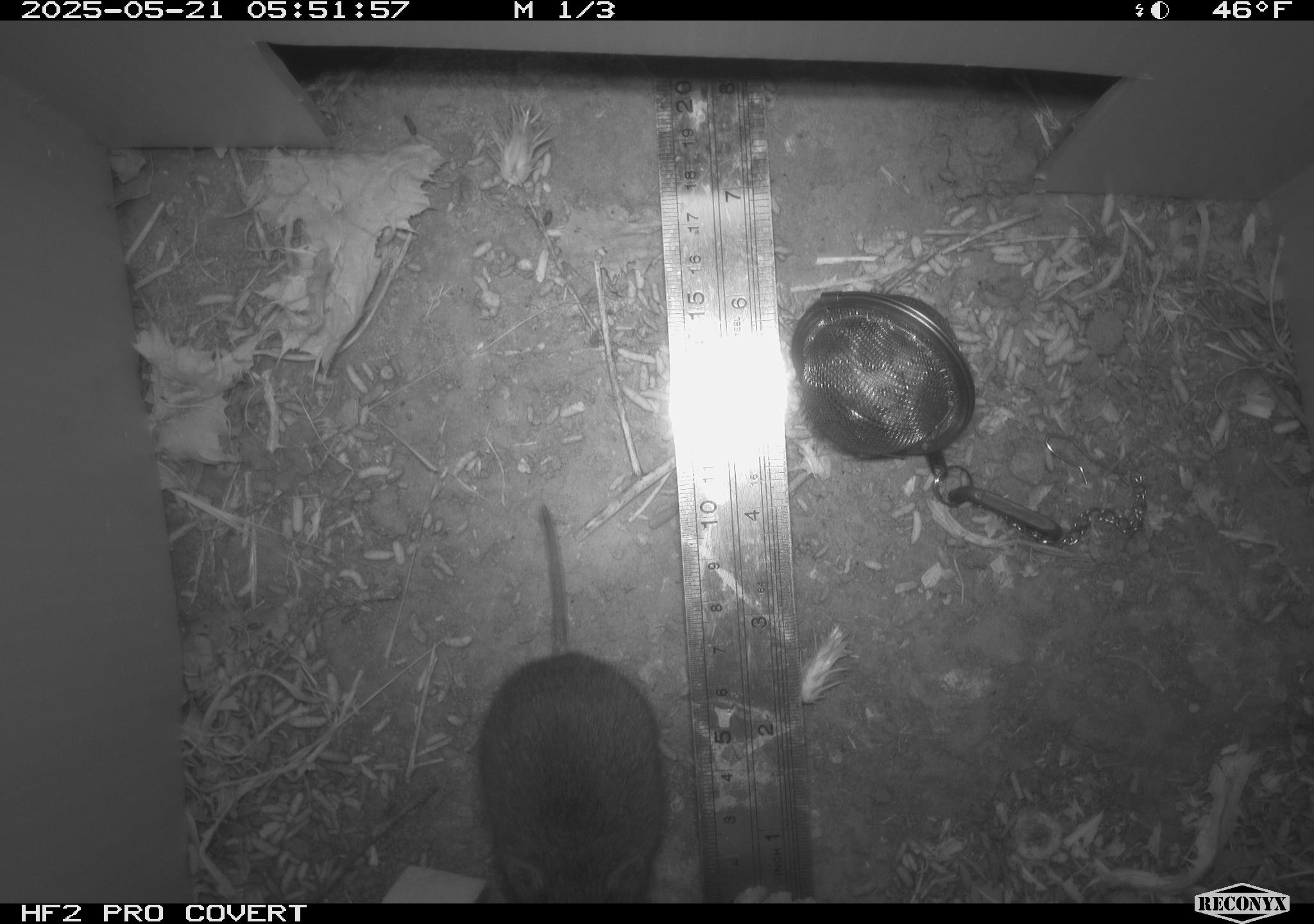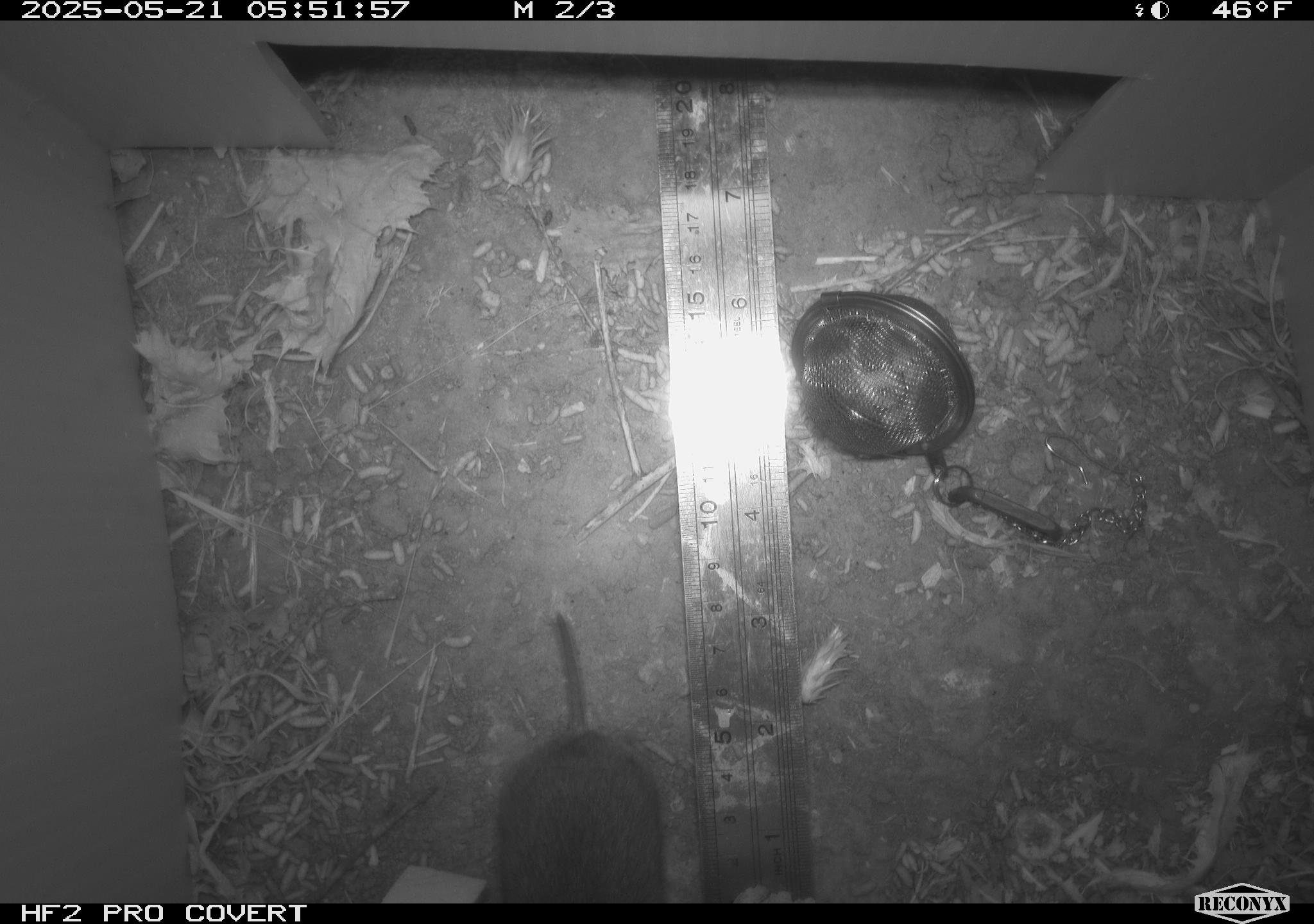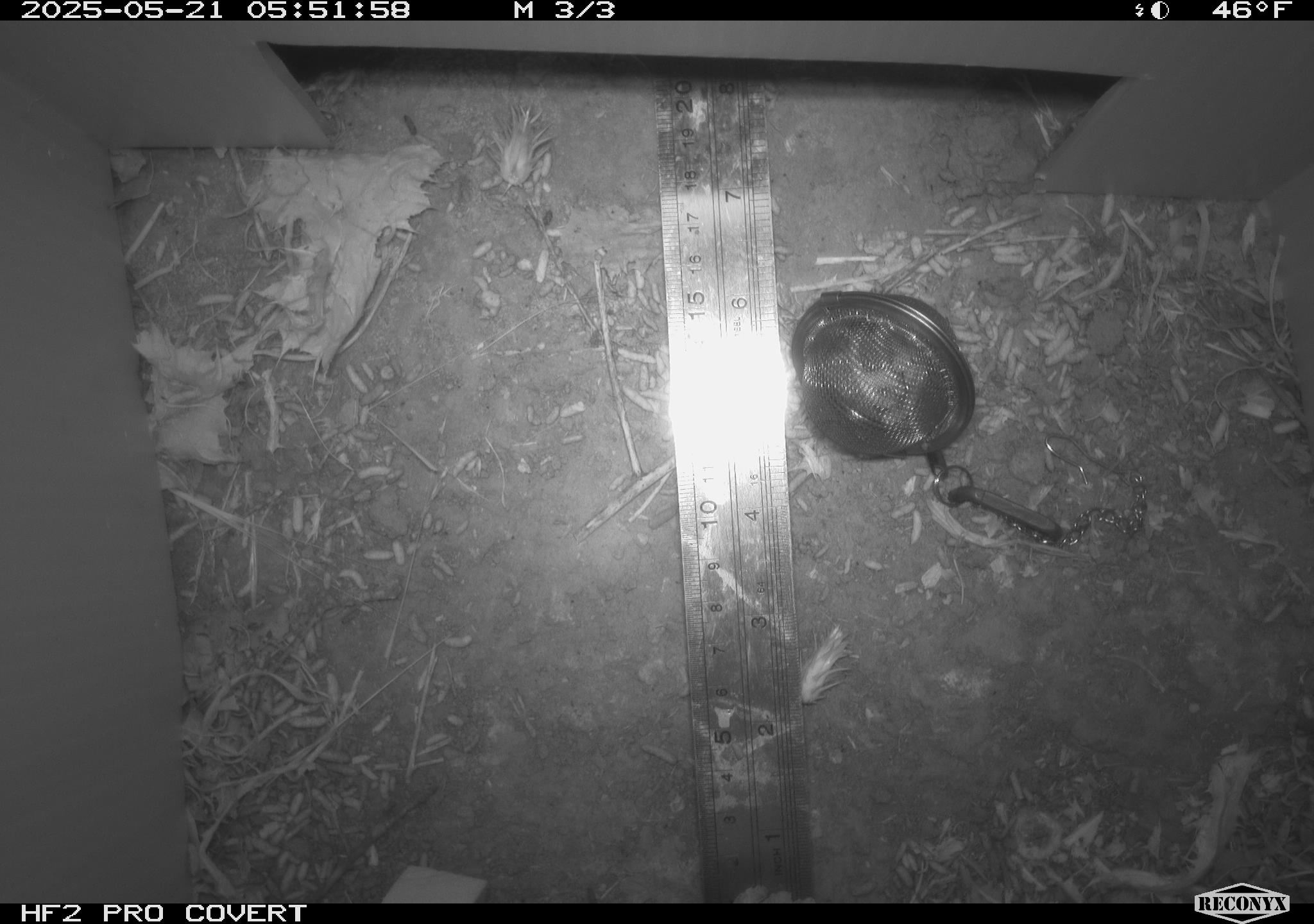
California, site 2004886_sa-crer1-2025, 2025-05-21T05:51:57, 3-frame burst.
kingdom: Animalia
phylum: Chordata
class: Mammalia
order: Rodentia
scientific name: Rodentia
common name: rodent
Rodent (Rodentia).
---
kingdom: Animalia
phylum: Chordata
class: Mammalia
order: Rodentia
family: Cricetidae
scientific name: Arvicolinae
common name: voles, lemmings, and muskrats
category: arvicolinae subfamily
Arvicolinae subfamily (voles, lemmings, and muskrats) (Arvicolinae).